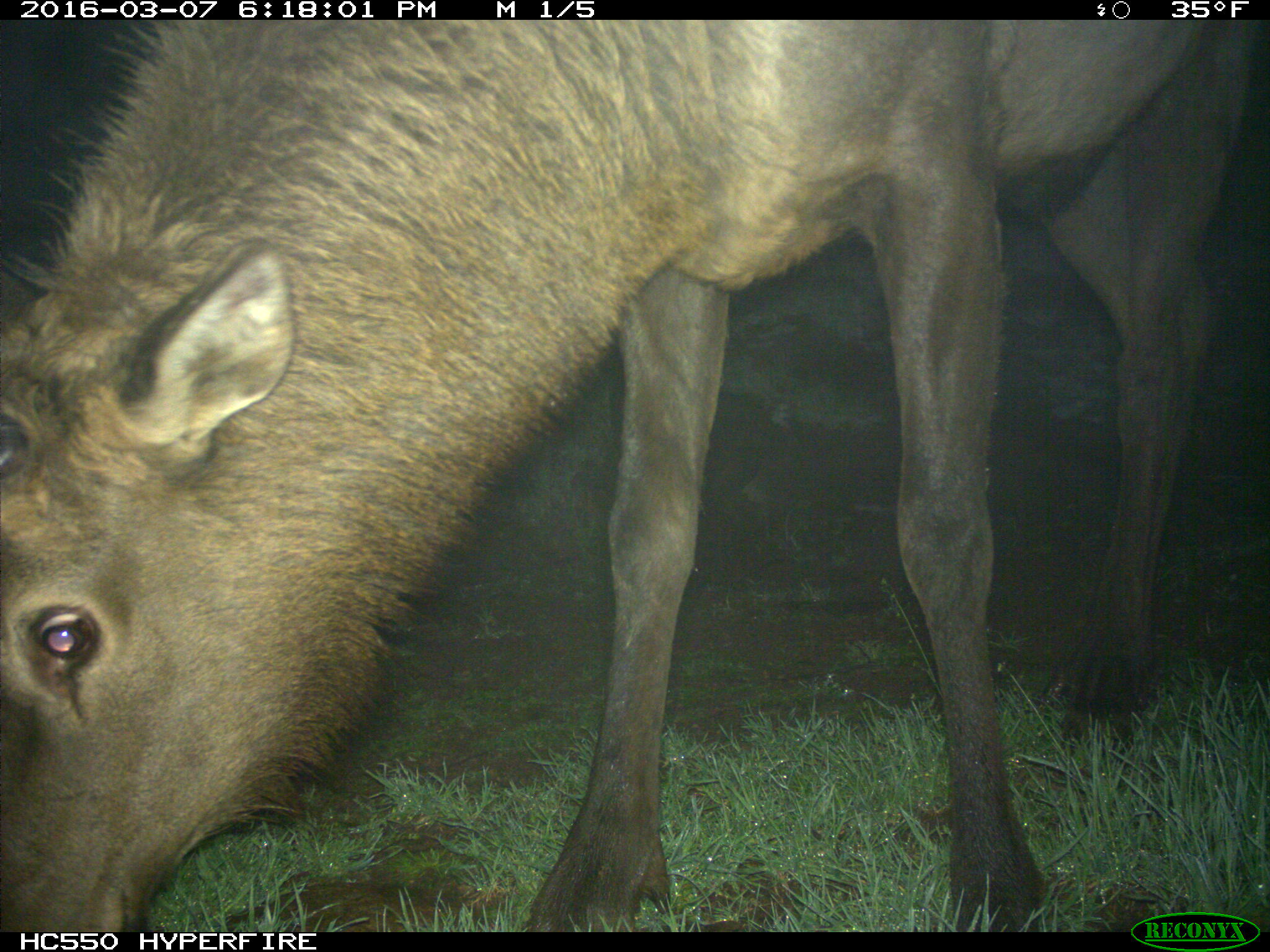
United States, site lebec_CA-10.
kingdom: Animalia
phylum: Chordata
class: Mammalia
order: Artiodactyla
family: Cervidae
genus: Cervus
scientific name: Cervus canadensis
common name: elk